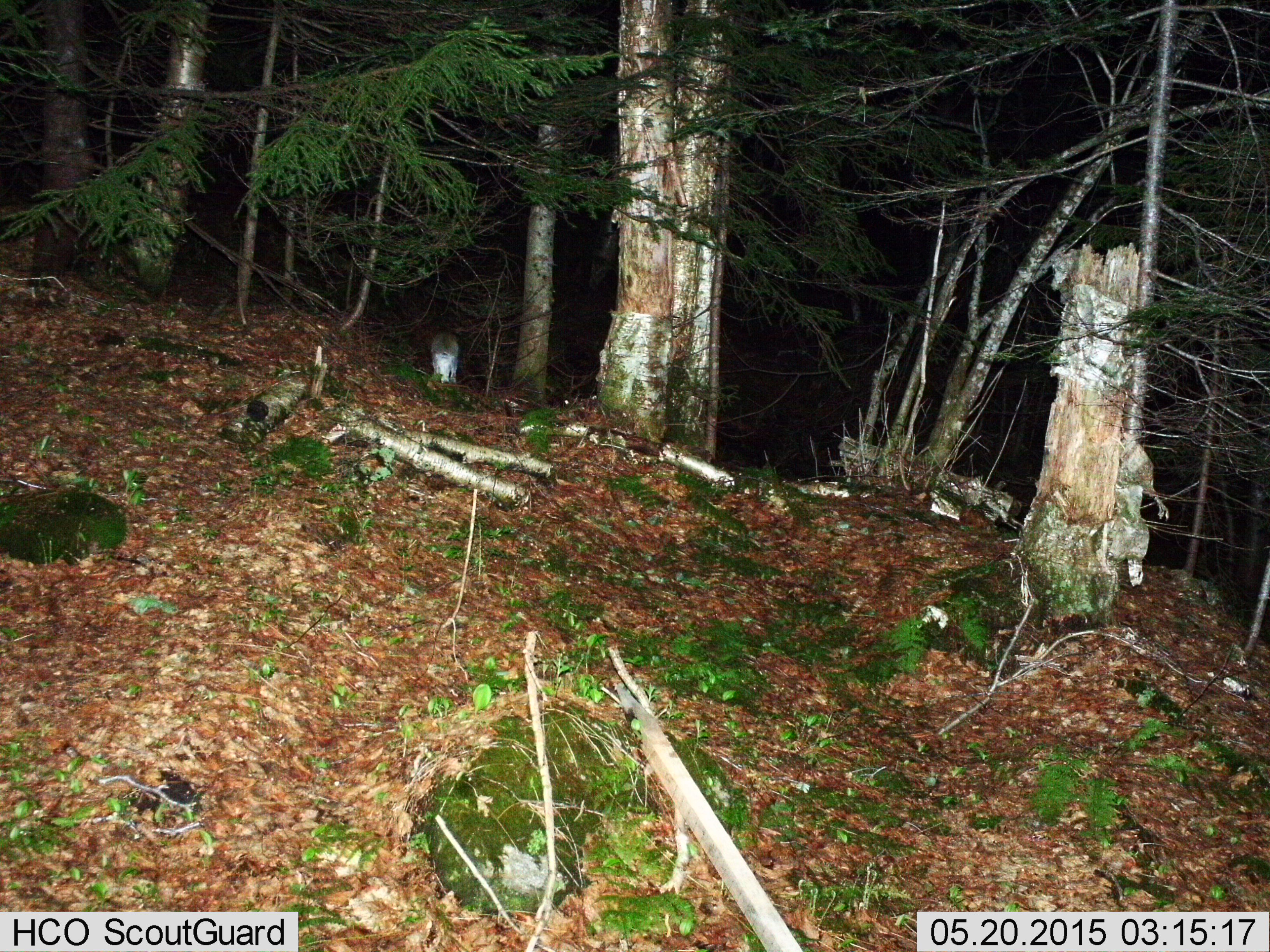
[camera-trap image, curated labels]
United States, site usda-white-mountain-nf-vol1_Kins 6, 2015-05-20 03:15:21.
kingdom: Animalia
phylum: Chordata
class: Mammalia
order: Lagomorpha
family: Leporidae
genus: Lepus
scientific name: Lepus americanus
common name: snowshoe hare